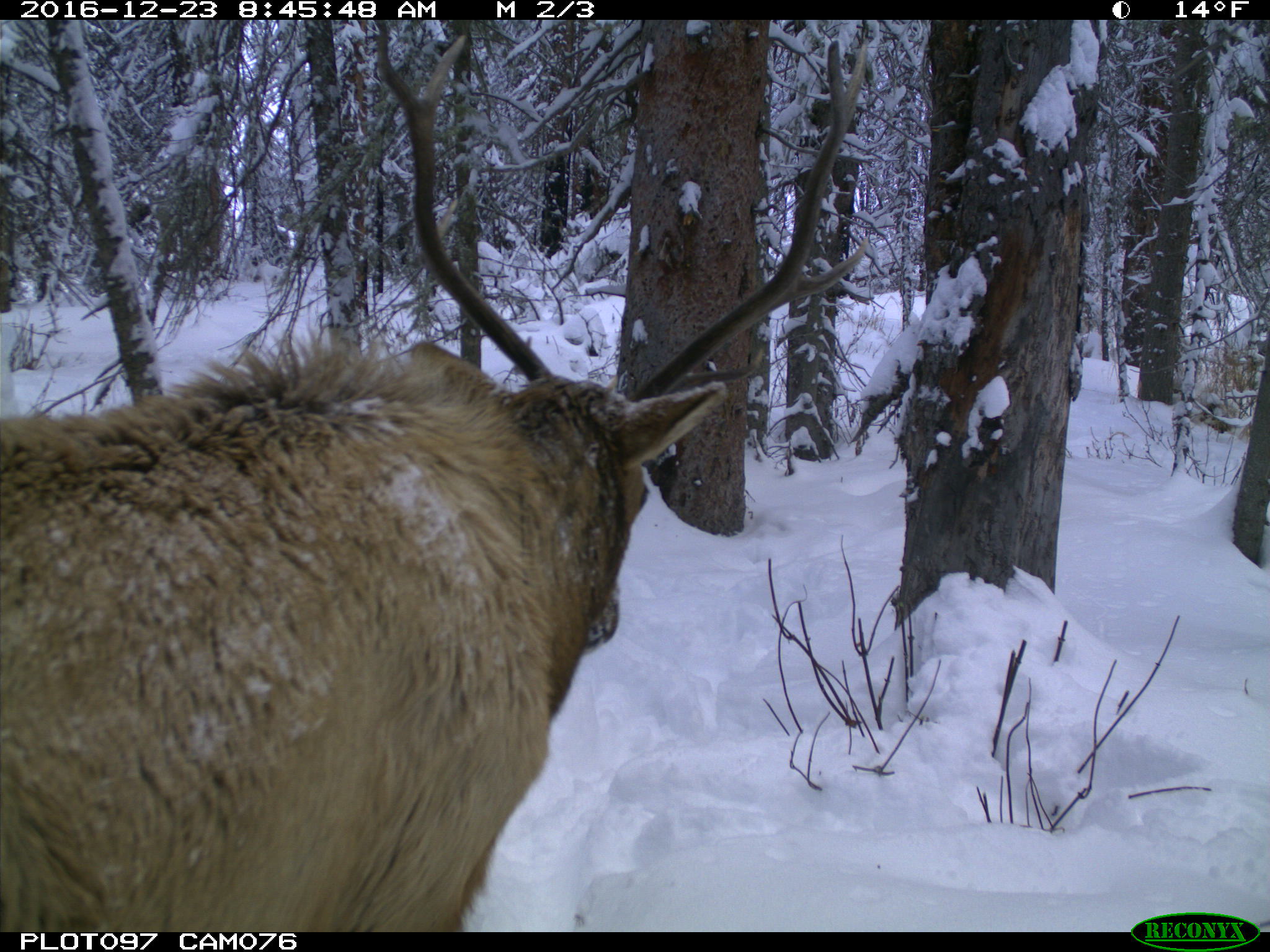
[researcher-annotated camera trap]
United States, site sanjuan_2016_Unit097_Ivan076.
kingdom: Animalia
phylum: Chordata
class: Mammalia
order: Artiodactyla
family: Cervidae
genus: Cervus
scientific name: Cervus elaphus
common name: red deer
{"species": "Cervus elaphus (red deer)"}